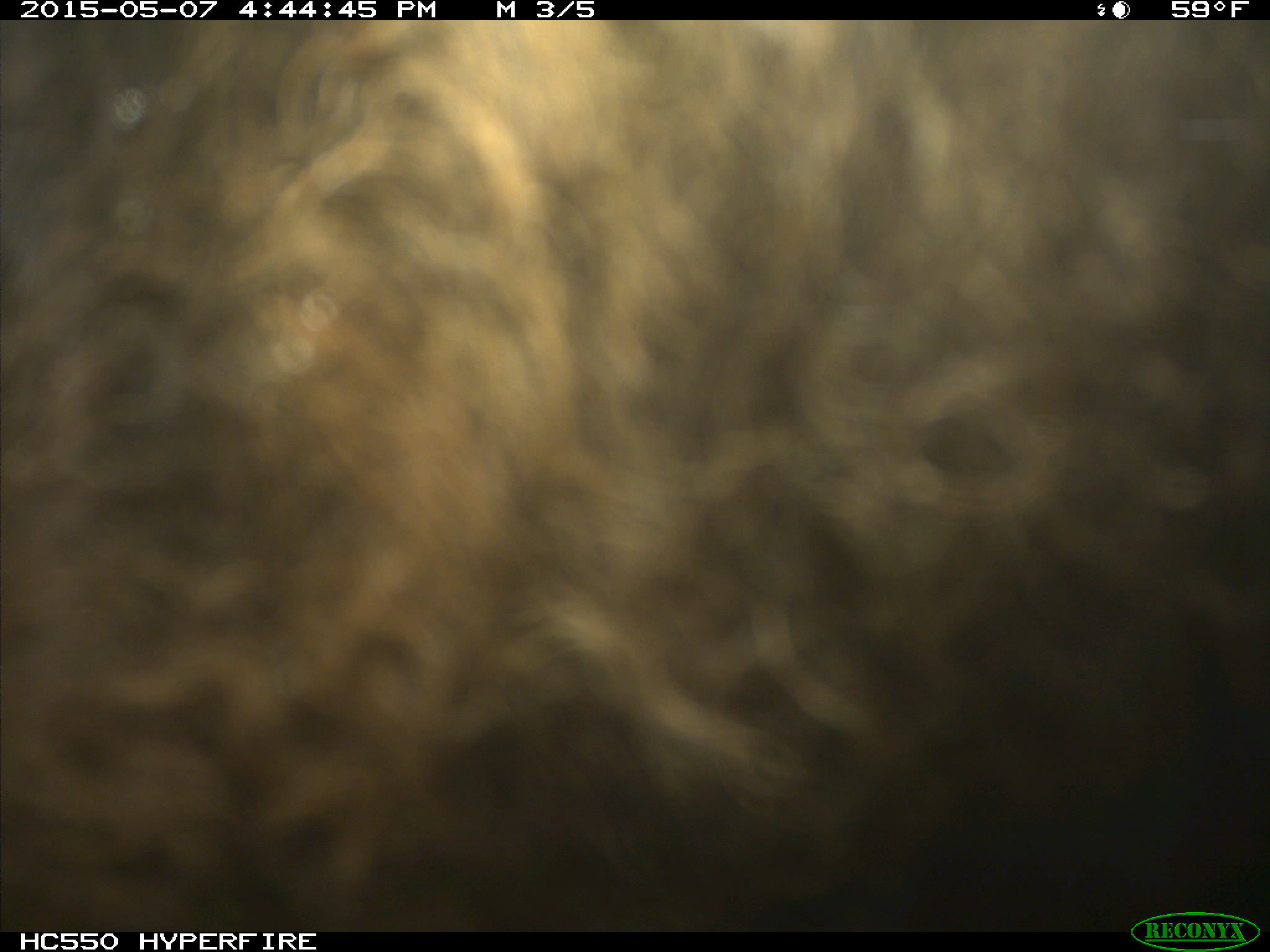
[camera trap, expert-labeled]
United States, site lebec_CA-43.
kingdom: Animalia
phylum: Chordata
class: Mammalia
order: Artiodactyla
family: Bovidae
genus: Bos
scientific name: Bos taurus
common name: domestic cow